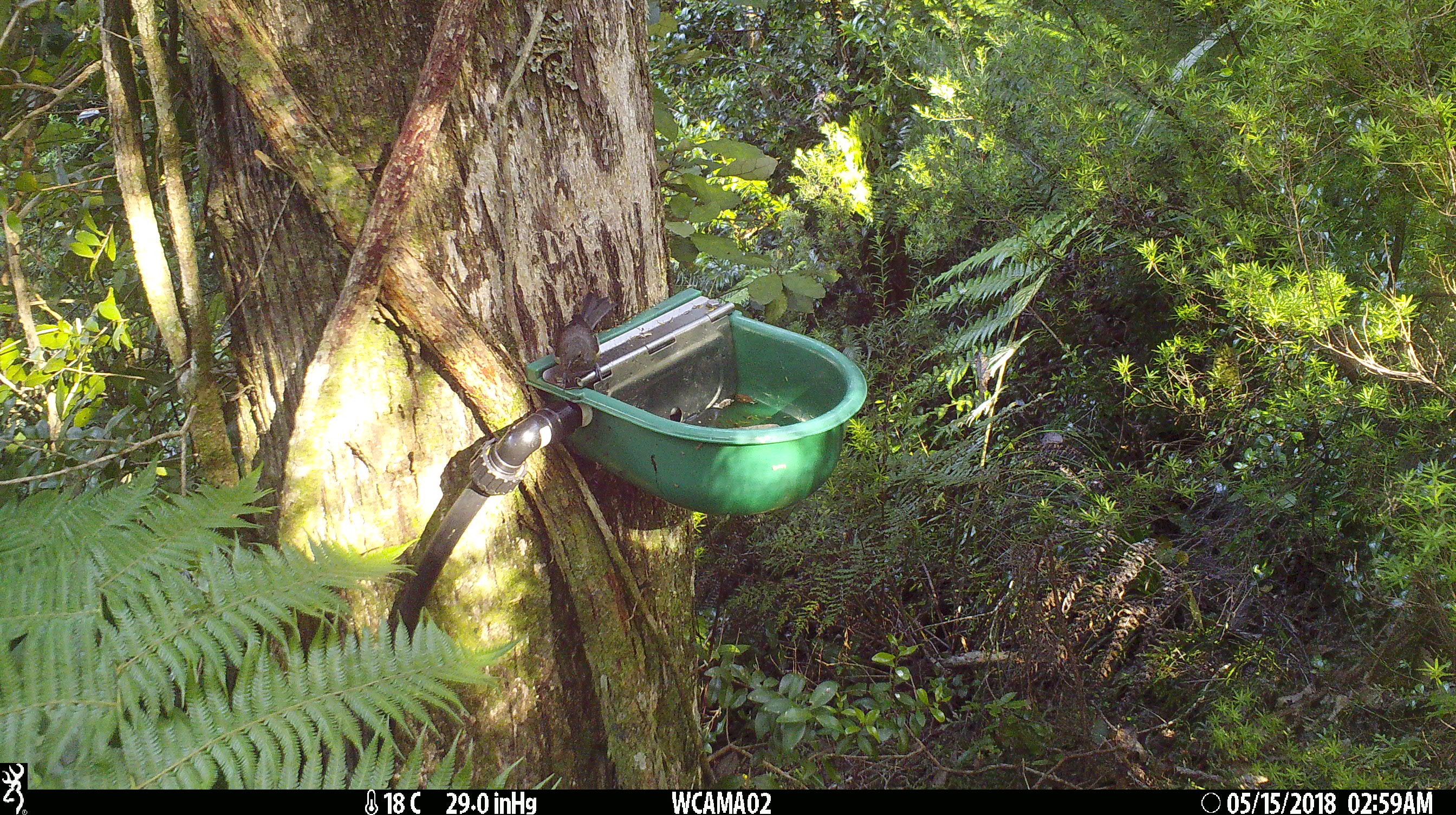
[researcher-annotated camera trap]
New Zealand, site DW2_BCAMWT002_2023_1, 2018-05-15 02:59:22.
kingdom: Animalia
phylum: Chordata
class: Aves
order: Passeriformes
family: Meliphagidae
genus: Anthornis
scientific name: Anthornis melanura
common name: new zealand bellbird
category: bellbird